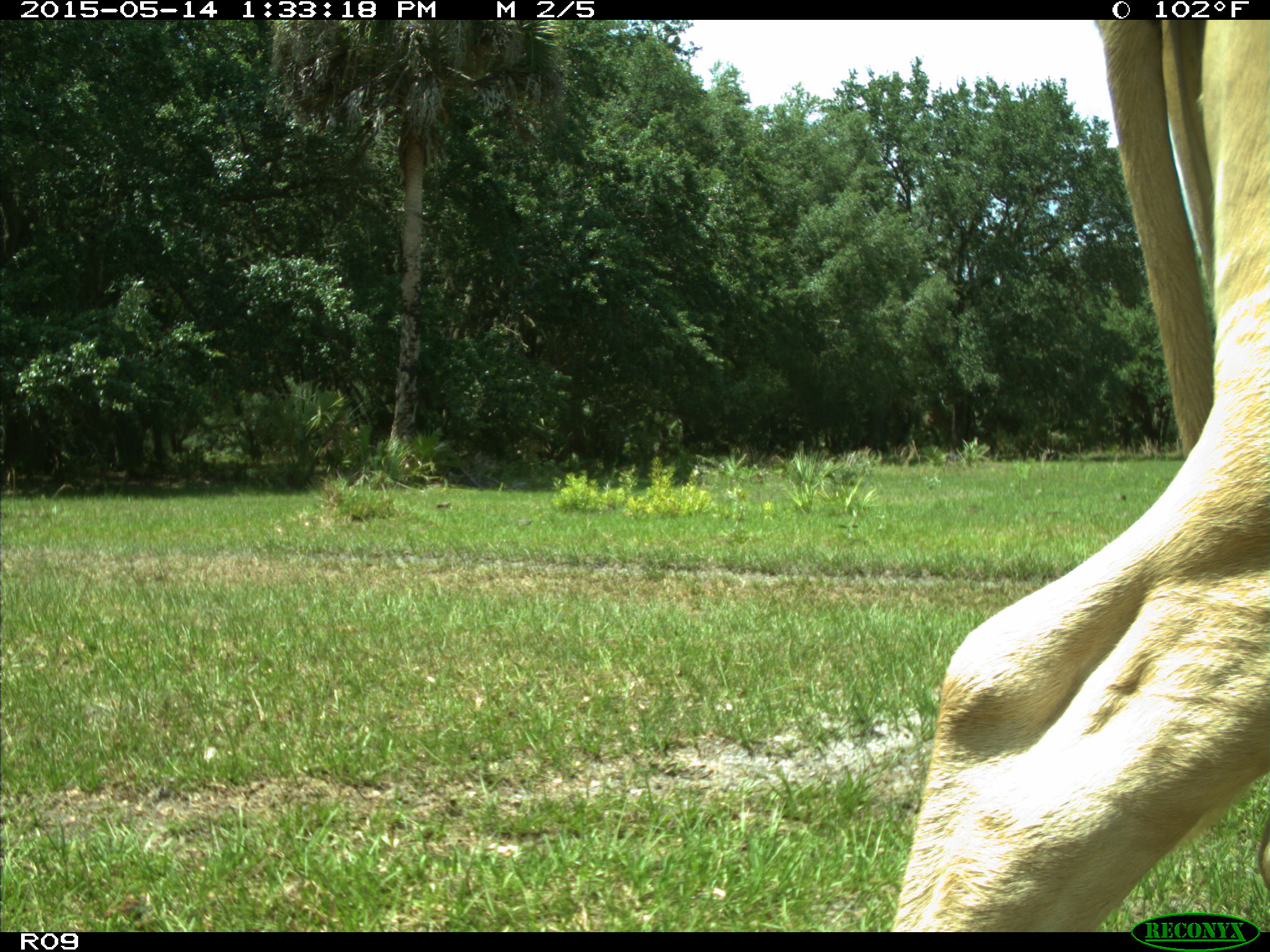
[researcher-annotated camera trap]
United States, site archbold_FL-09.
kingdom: Animalia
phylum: Chordata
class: Mammalia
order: Artiodactyla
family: Bovidae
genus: Bos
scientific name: Bos taurus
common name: domestic cow